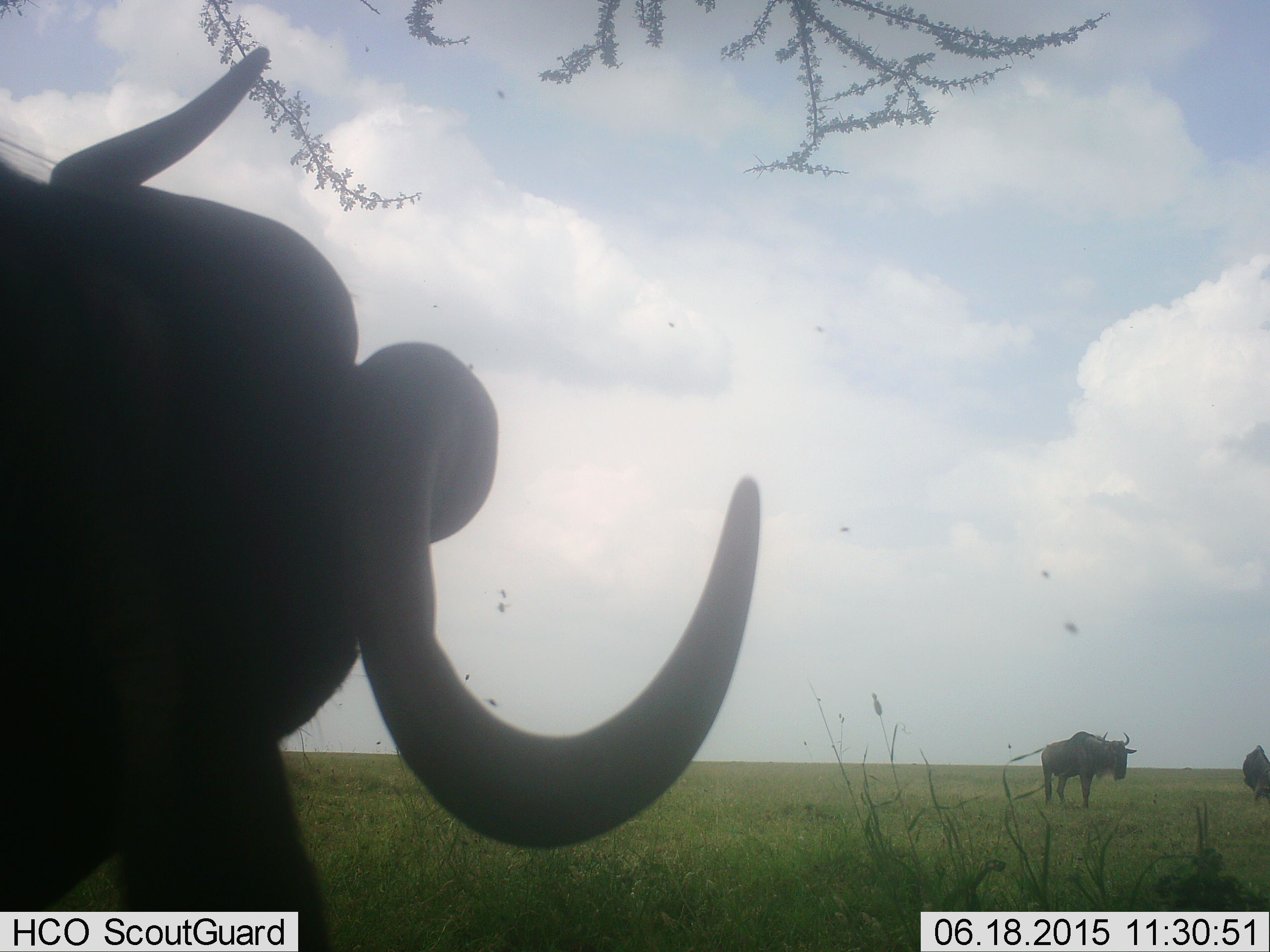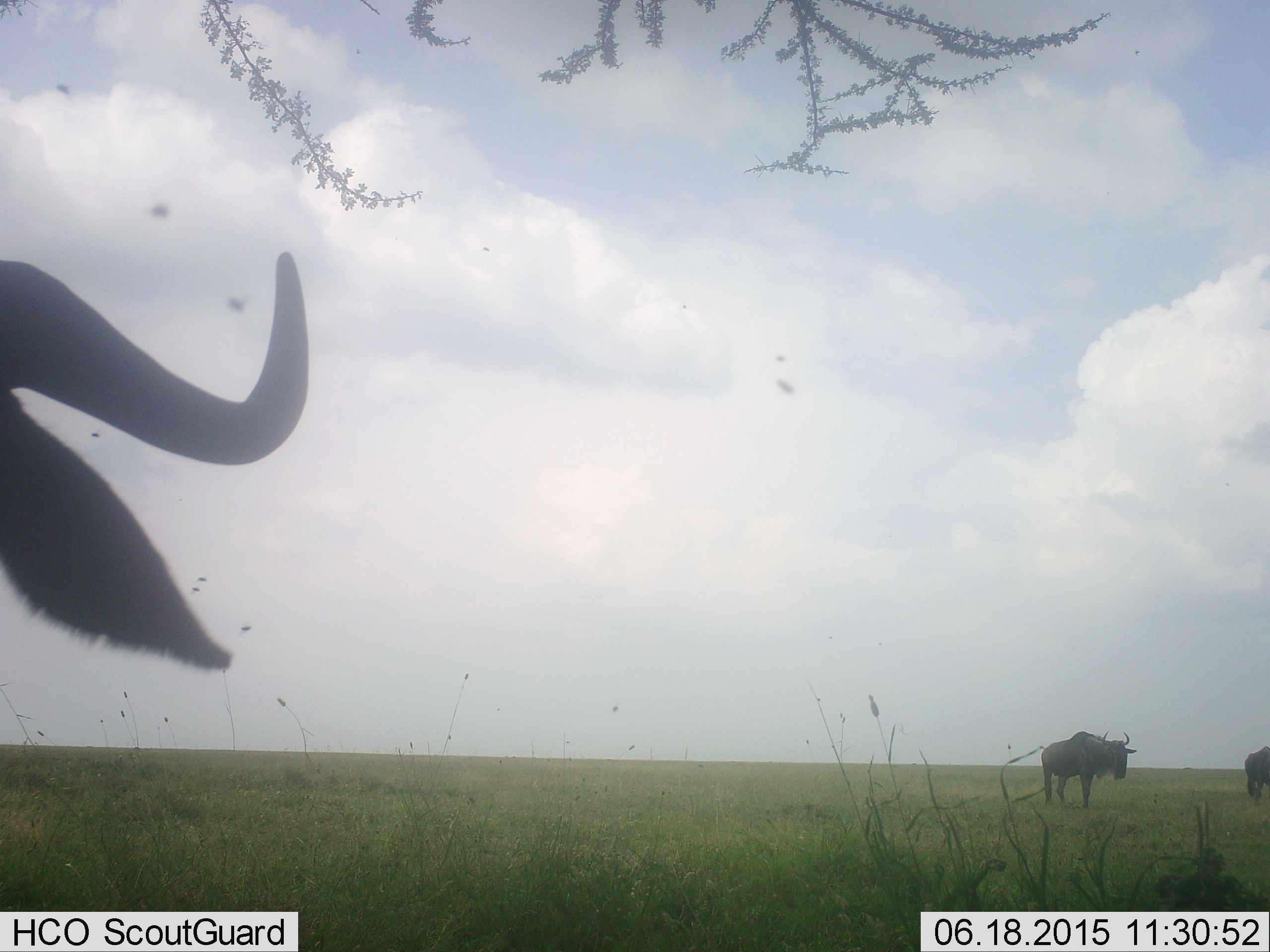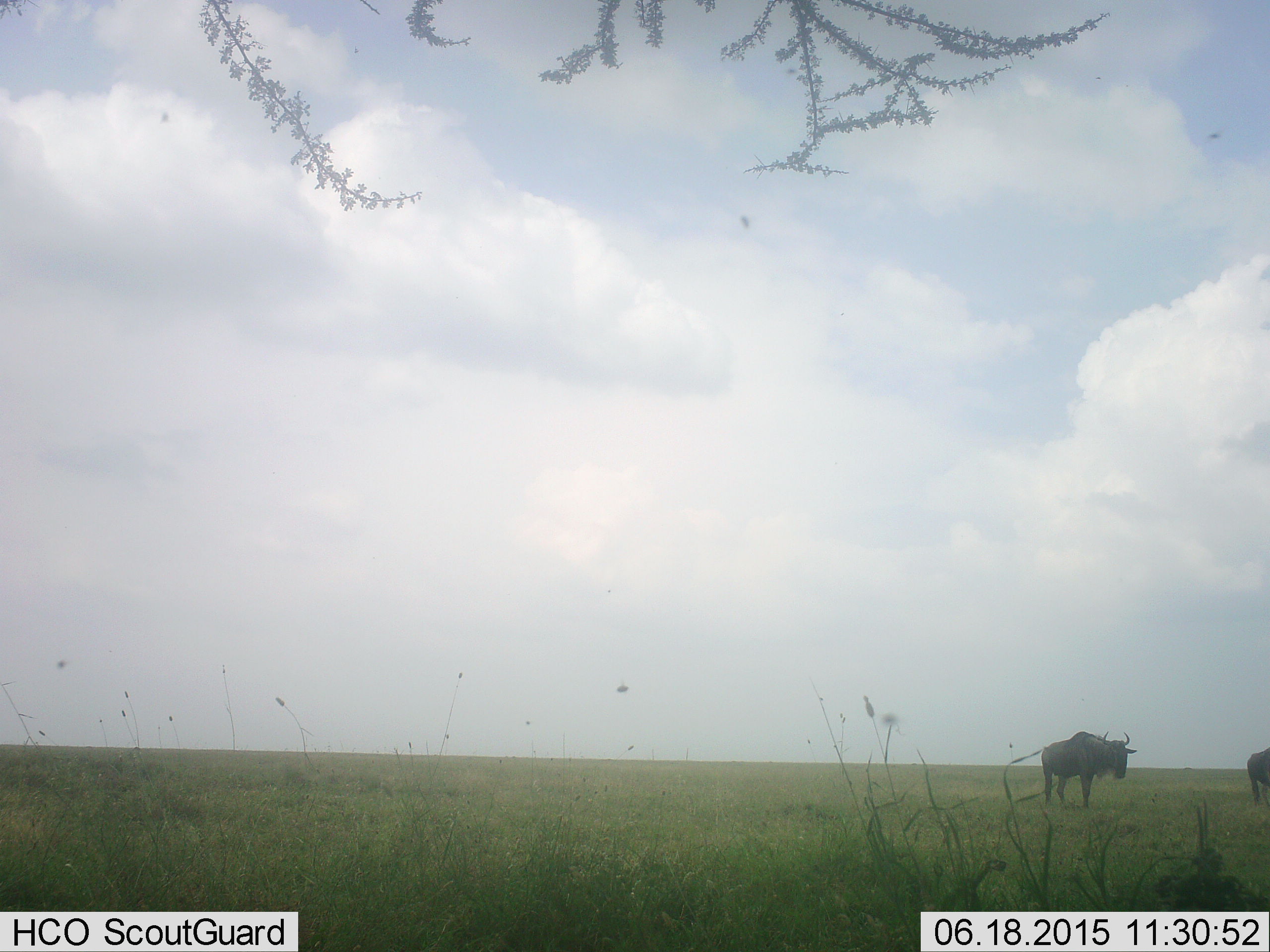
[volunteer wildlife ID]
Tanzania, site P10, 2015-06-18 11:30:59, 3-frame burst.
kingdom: Animalia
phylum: Chordata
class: Mammalia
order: Artiodactyla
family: Bovidae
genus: Connochaetes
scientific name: Connochaetes taurinus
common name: blue wildebeest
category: wildebeest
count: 3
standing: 92%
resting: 8%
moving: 46%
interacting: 0%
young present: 0%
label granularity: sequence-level